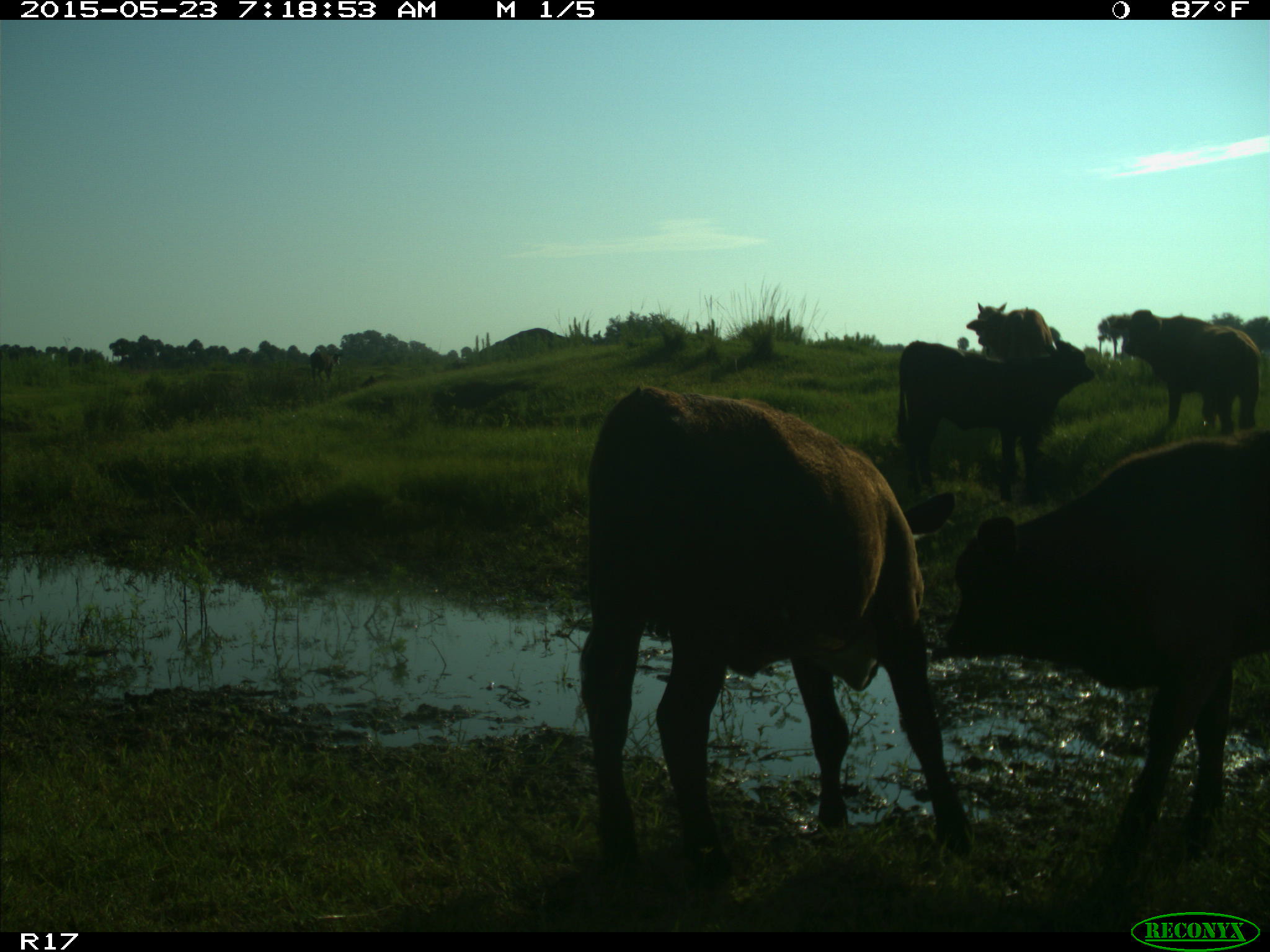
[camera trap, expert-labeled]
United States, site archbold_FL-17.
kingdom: Animalia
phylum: Chordata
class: Mammalia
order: Artiodactyla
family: Bovidae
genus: Bos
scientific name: Bos taurus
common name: domestic cow